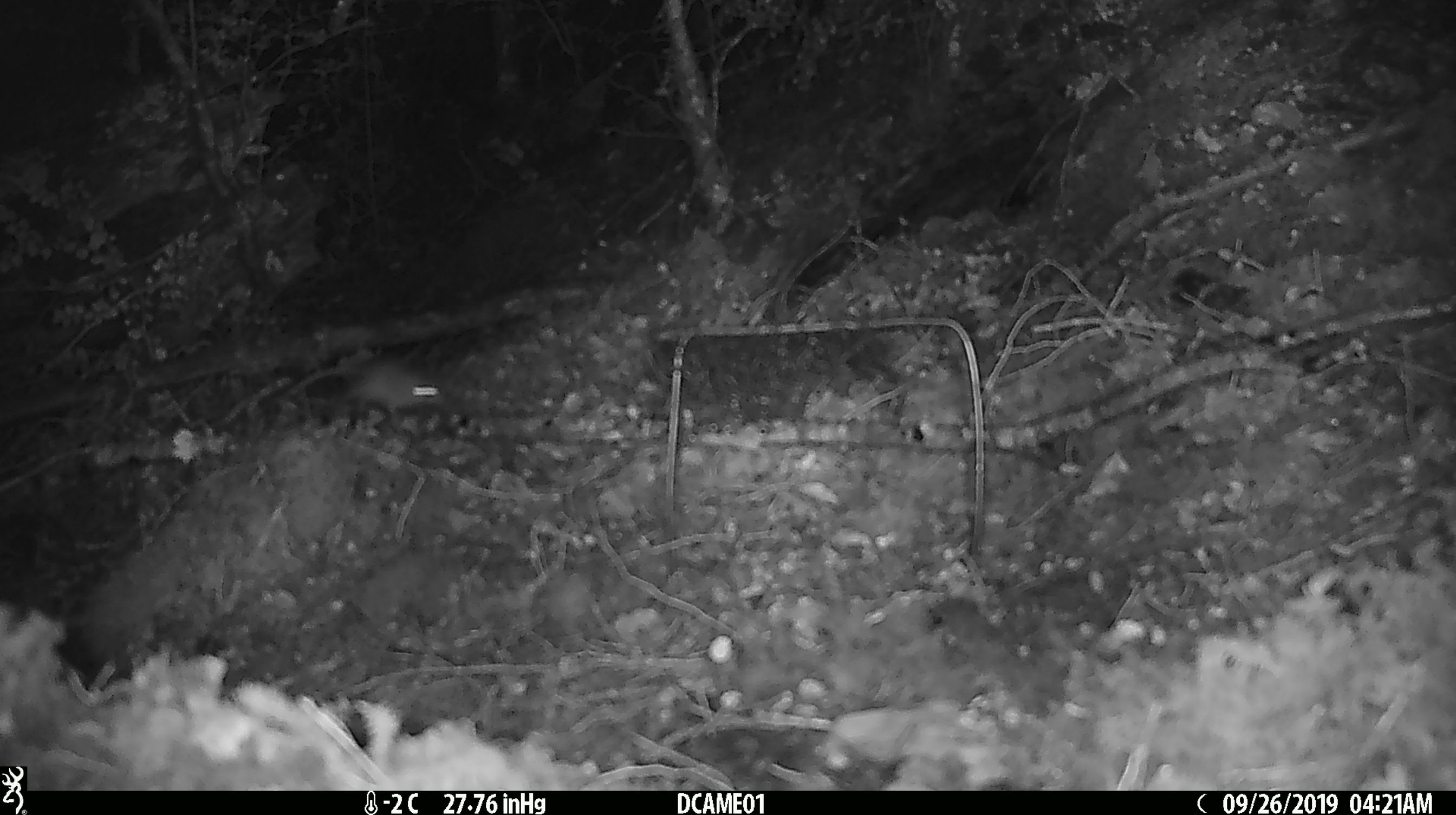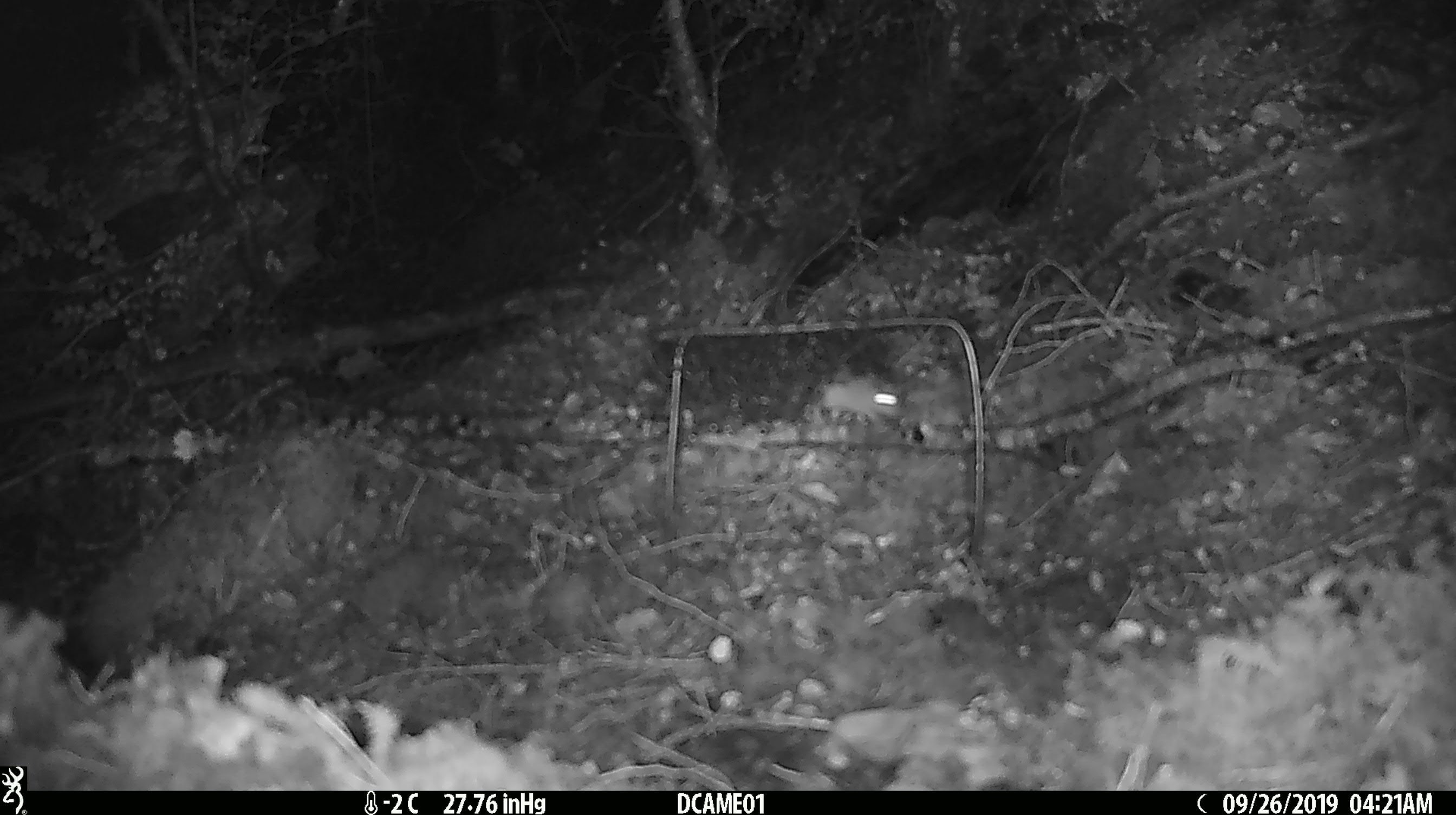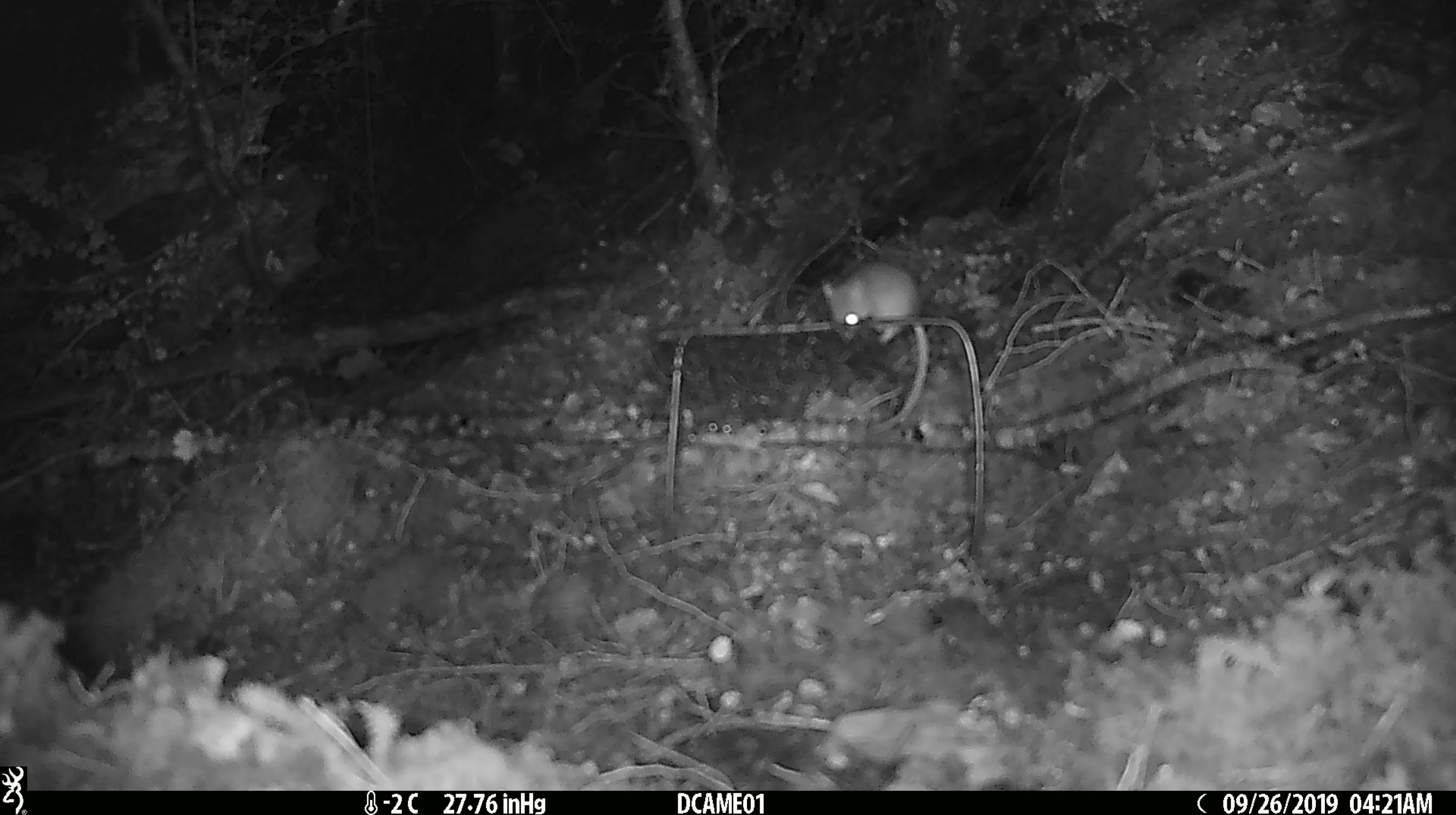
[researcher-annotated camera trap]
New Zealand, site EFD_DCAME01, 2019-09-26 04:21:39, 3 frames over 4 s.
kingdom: Animalia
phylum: Chordata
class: Mammalia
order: Rodentia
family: Muridae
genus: Mus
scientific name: Mus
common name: mouse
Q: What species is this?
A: Mouse (Mus).